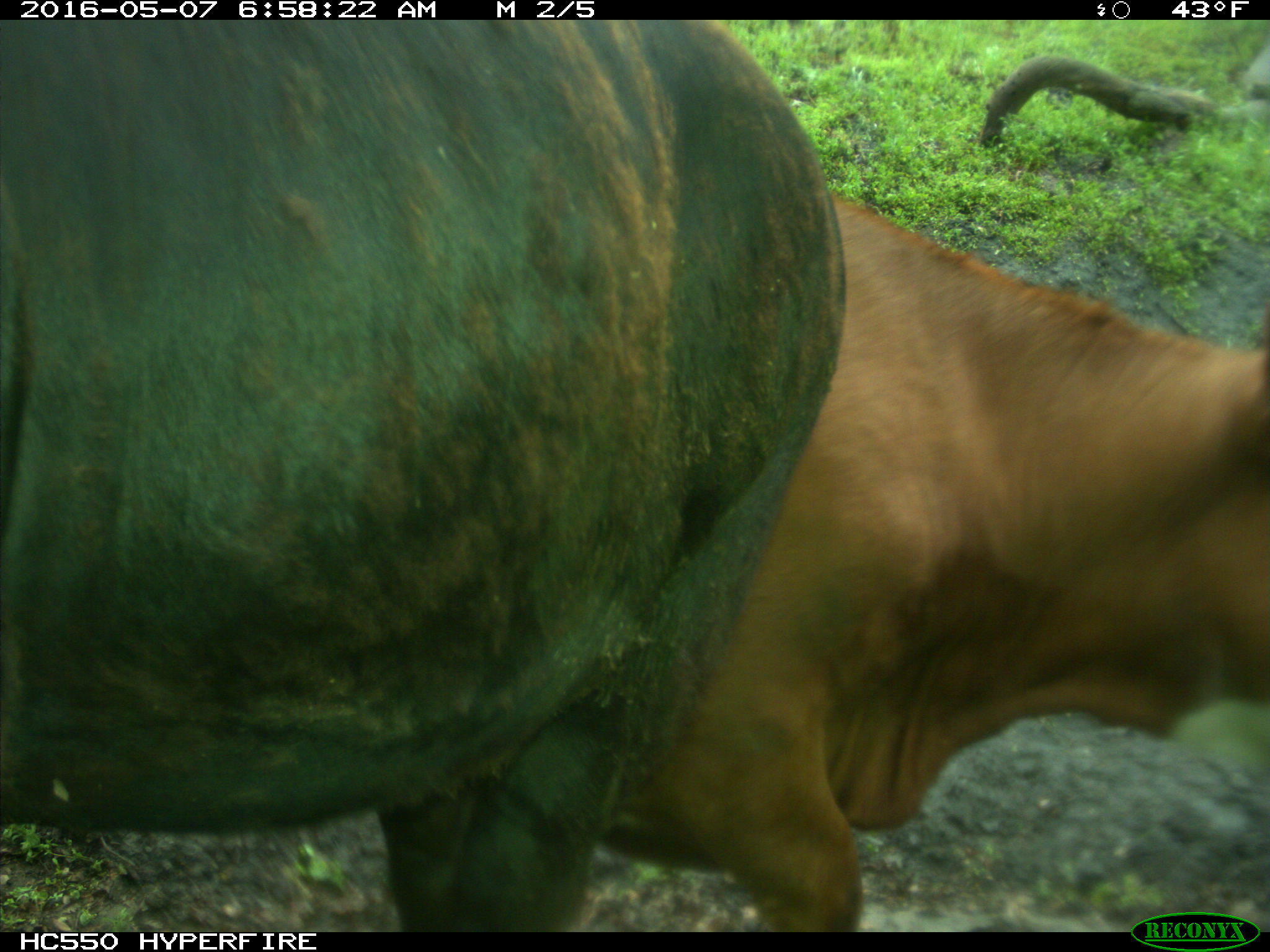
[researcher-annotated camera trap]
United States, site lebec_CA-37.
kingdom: Animalia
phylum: Chordata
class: Mammalia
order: Artiodactyla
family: Bovidae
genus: Bos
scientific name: Bos taurus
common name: domestic cow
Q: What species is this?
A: Bos taurus (domestic cow).